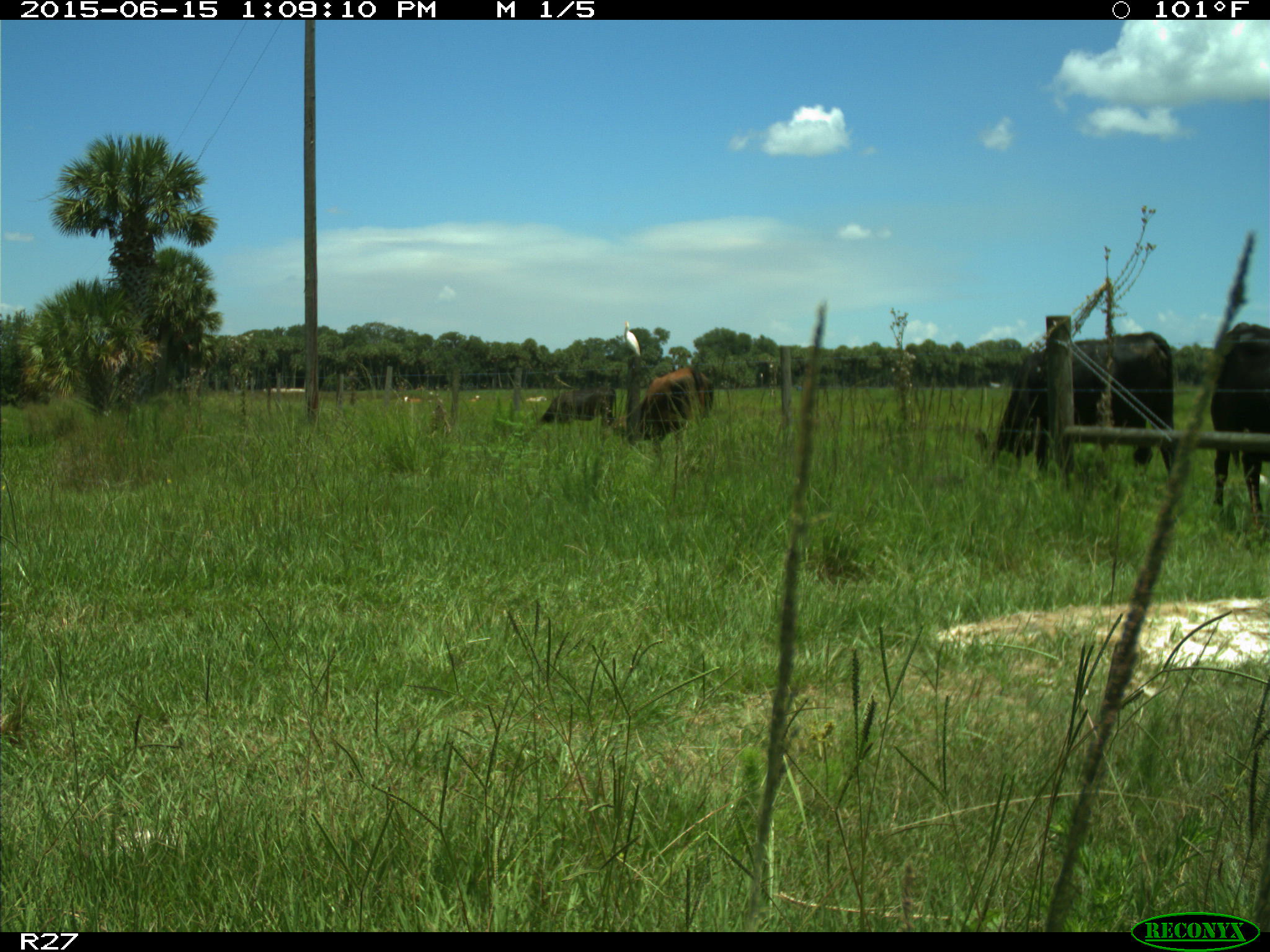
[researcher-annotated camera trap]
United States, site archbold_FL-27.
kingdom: Animalia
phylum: Chordata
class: Mammalia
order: Artiodactyla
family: Bovidae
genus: Bos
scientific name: Bos taurus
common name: domestic cow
Bos taurus (domestic cow).